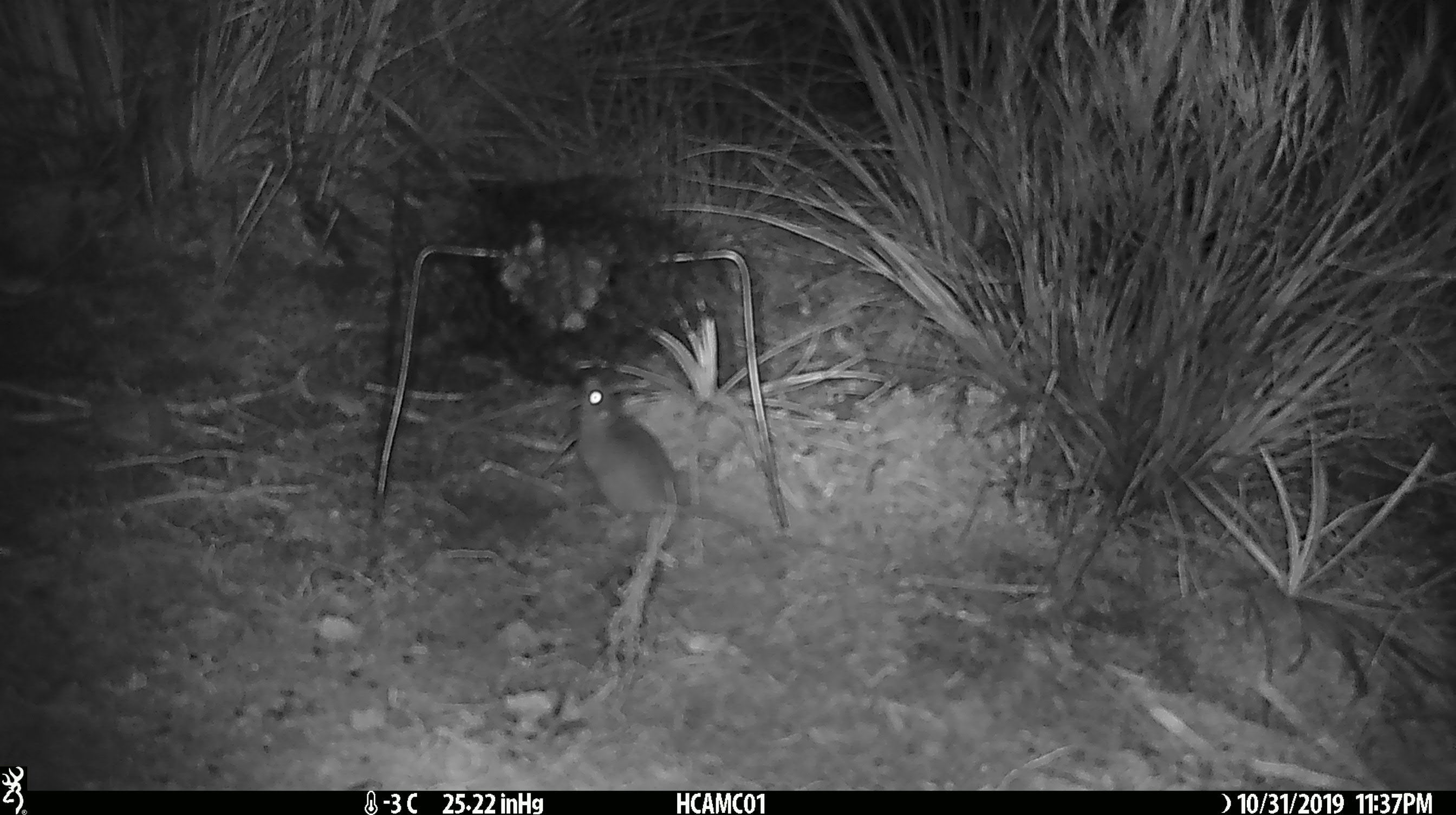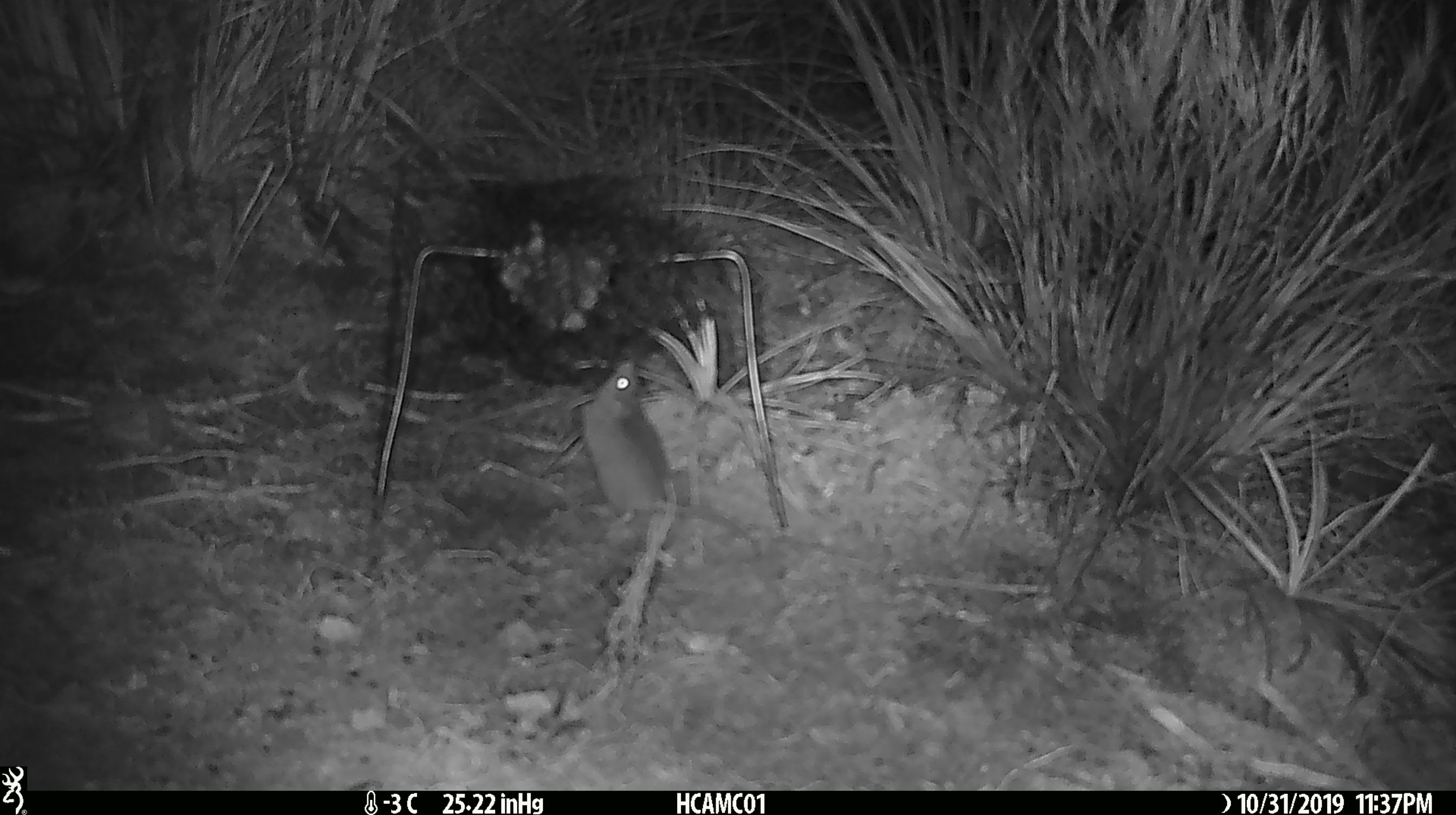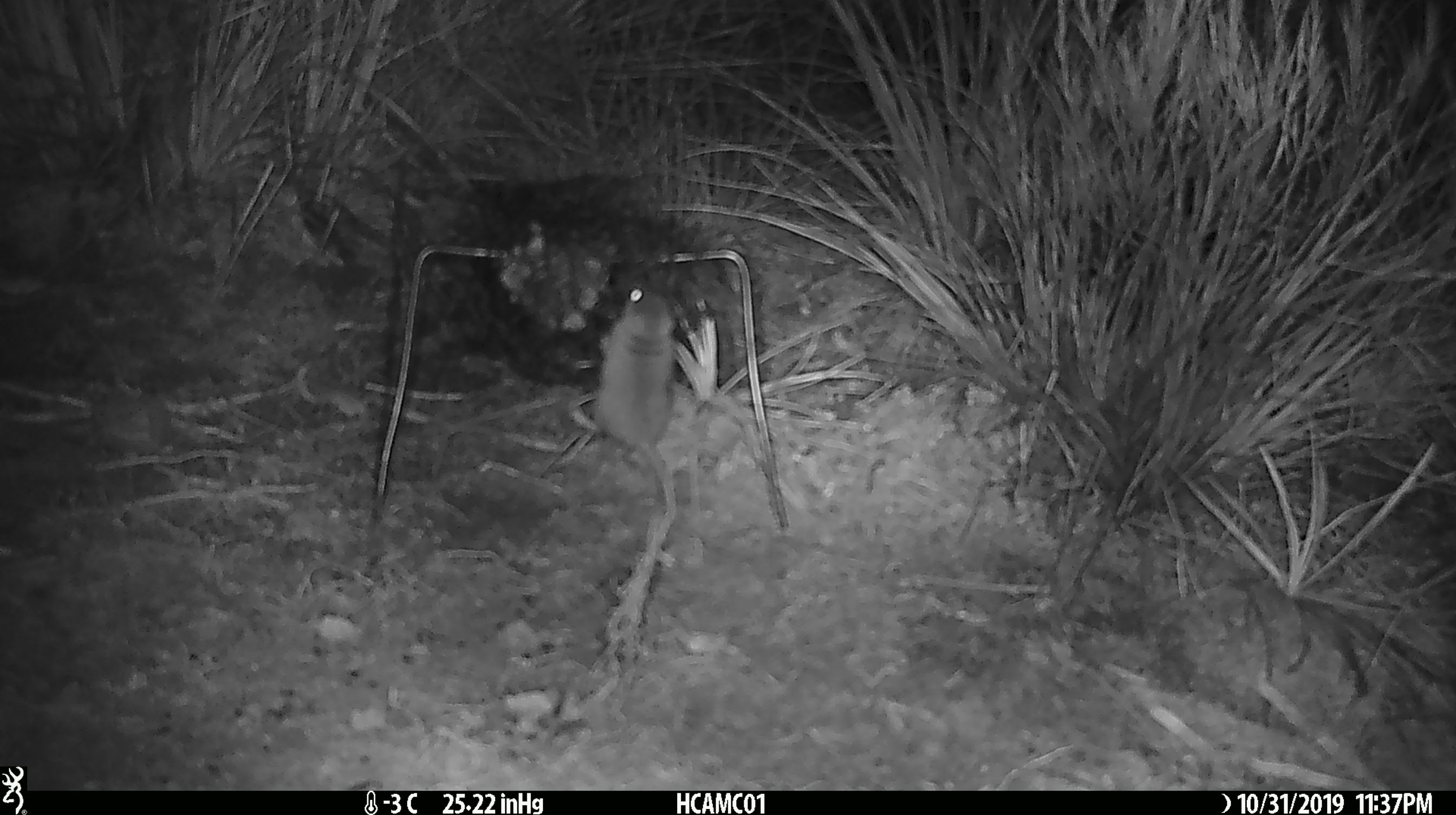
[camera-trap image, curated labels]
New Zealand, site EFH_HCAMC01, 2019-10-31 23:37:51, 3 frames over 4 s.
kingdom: Animalia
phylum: Chordata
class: Mammalia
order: Rodentia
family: Muridae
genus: Mus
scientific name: Mus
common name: mouse